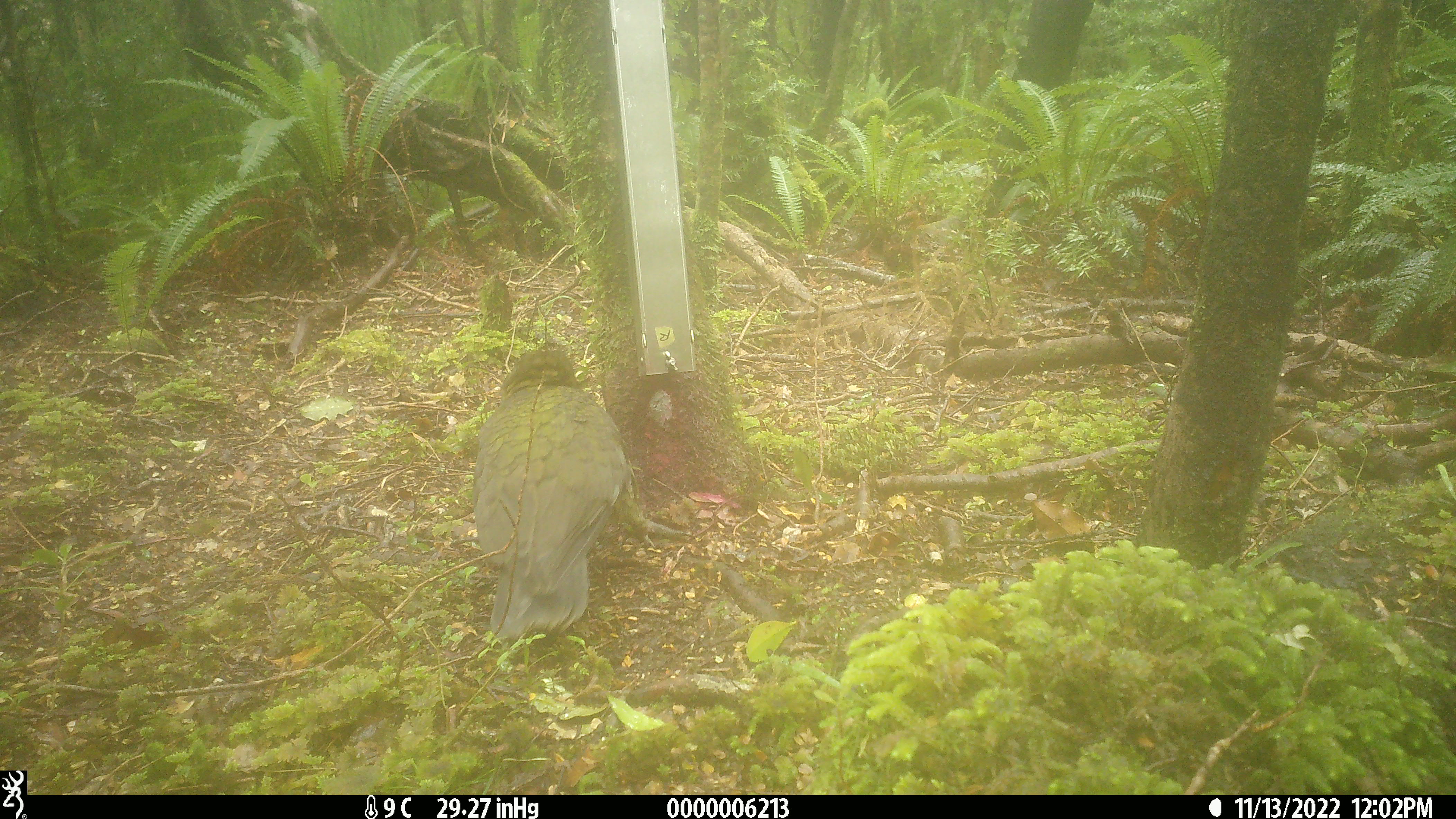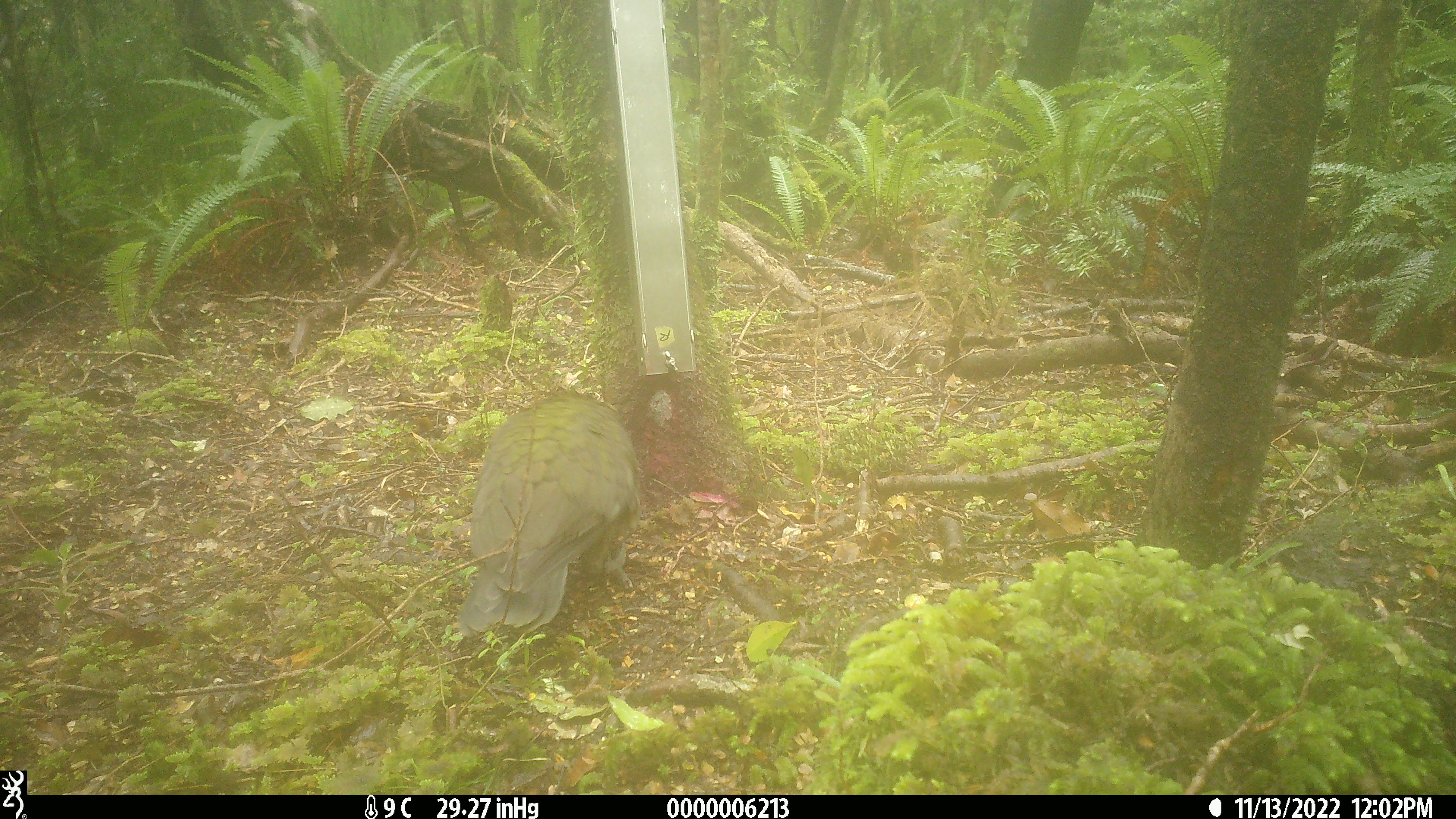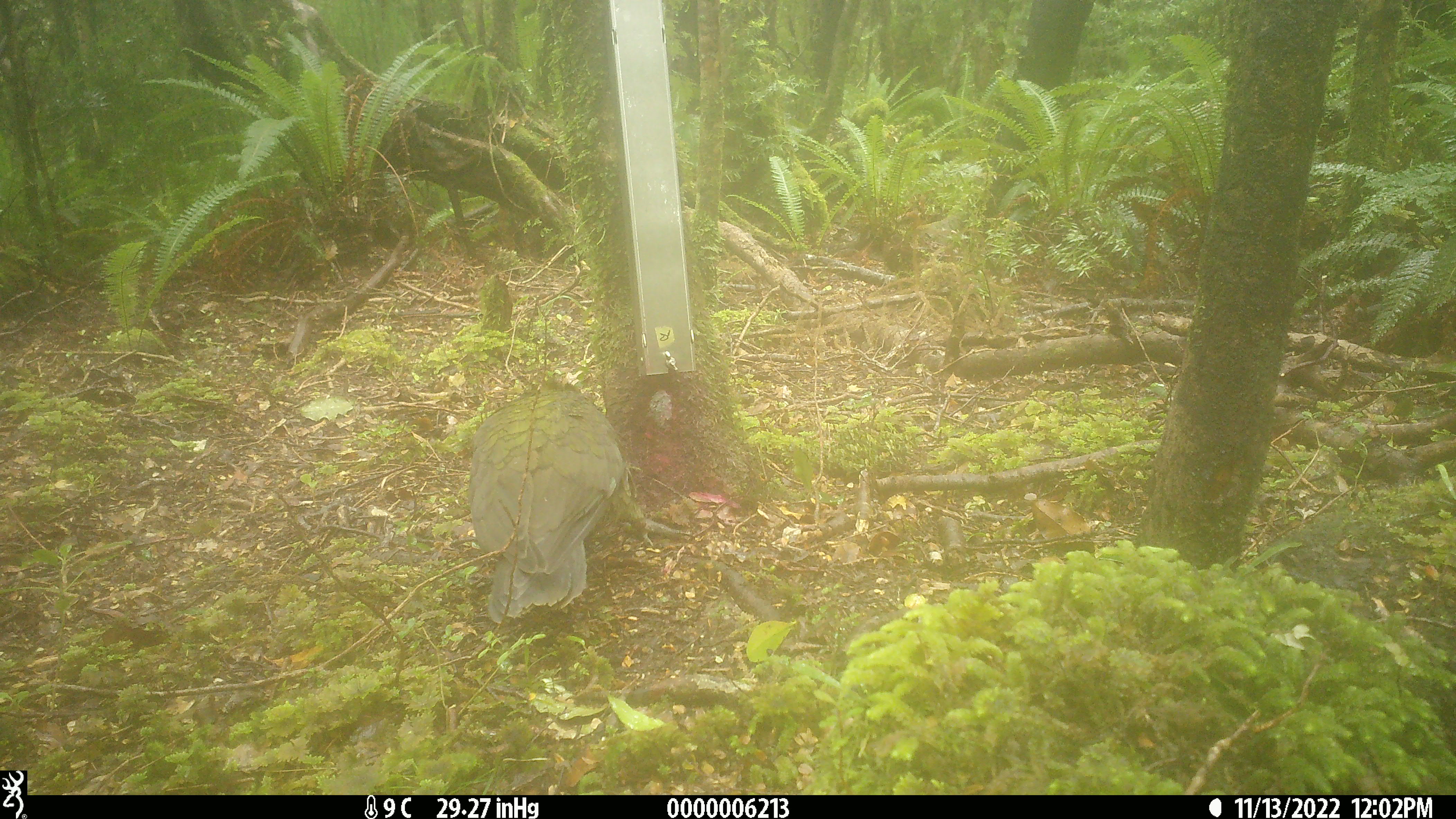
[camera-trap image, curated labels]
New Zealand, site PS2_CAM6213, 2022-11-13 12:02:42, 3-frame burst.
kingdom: Animalia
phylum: Chordata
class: Aves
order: Psittaciformes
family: Strigopidae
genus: Nestor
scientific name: Nestor notabilis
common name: kea